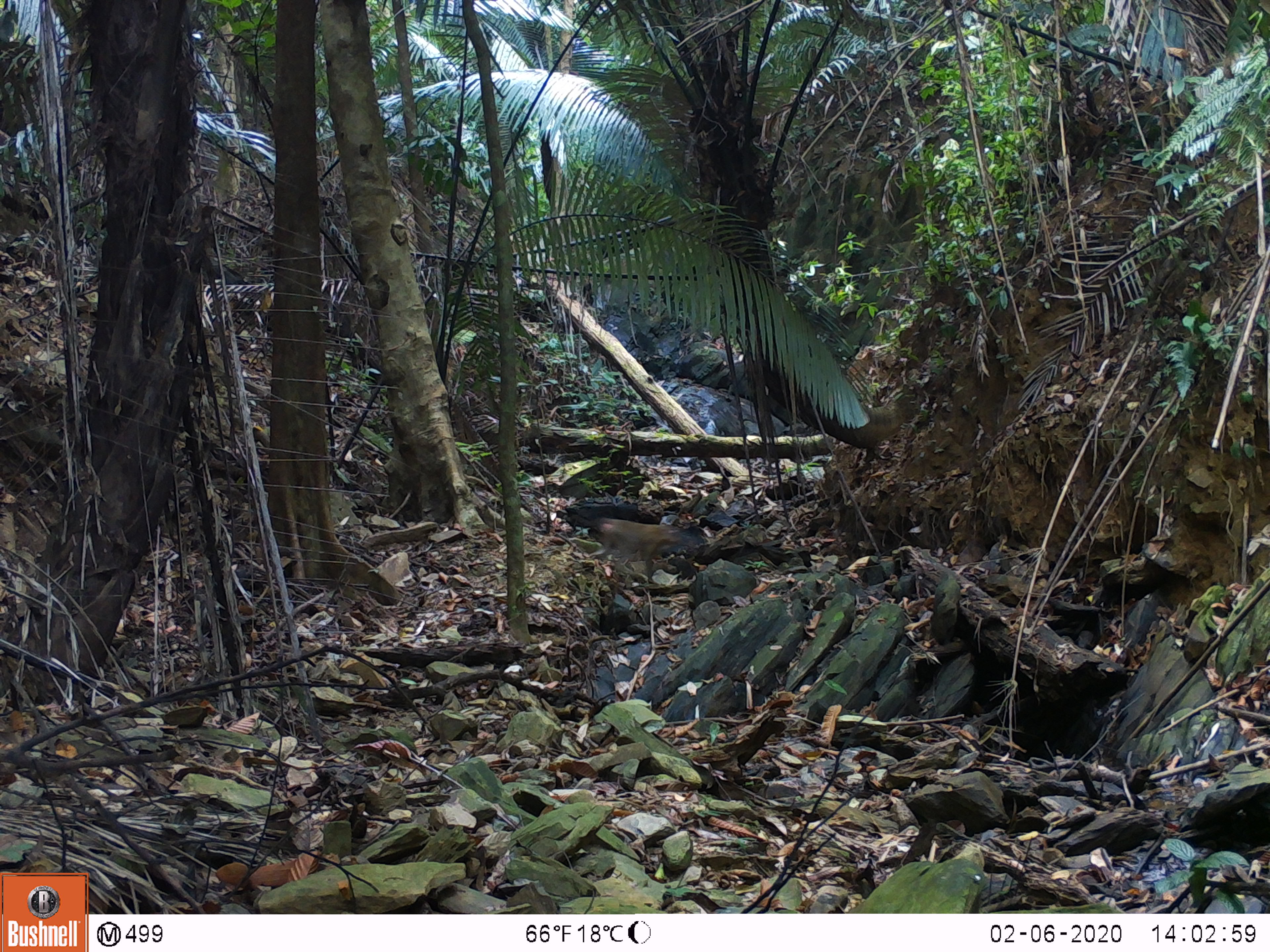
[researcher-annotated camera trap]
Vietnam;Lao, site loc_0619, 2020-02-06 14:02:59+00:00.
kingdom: Animalia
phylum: Chordata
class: Mammalia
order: Primates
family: Cercopithecidae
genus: Macaca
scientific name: Macaca nemestrina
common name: pig-tailed macaque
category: pig tailed macaque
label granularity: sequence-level